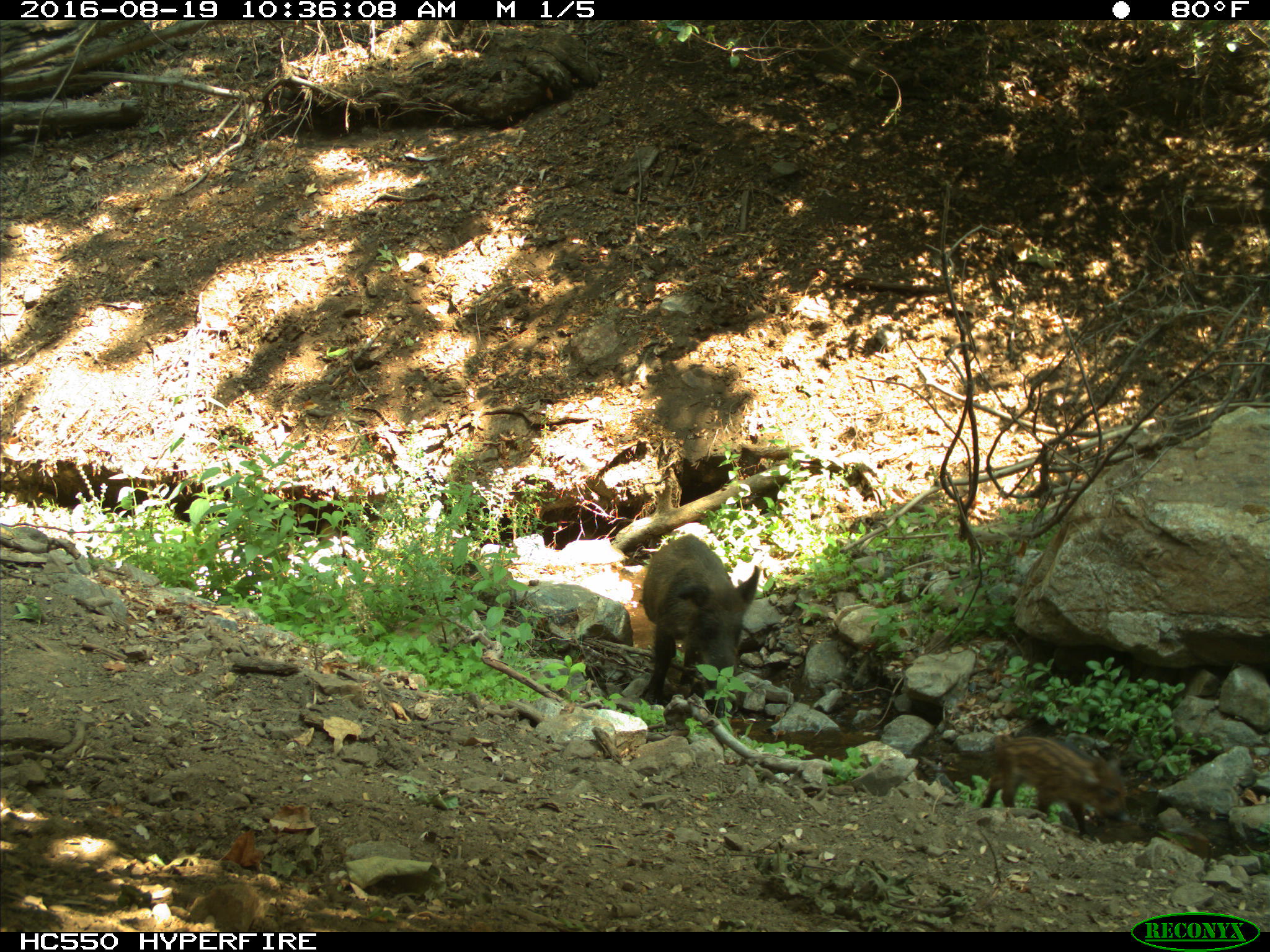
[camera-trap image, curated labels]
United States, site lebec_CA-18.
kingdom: Animalia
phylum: Chordata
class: Mammalia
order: Artiodactyla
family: Suidae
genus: Sus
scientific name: Sus scrofa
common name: wild boar